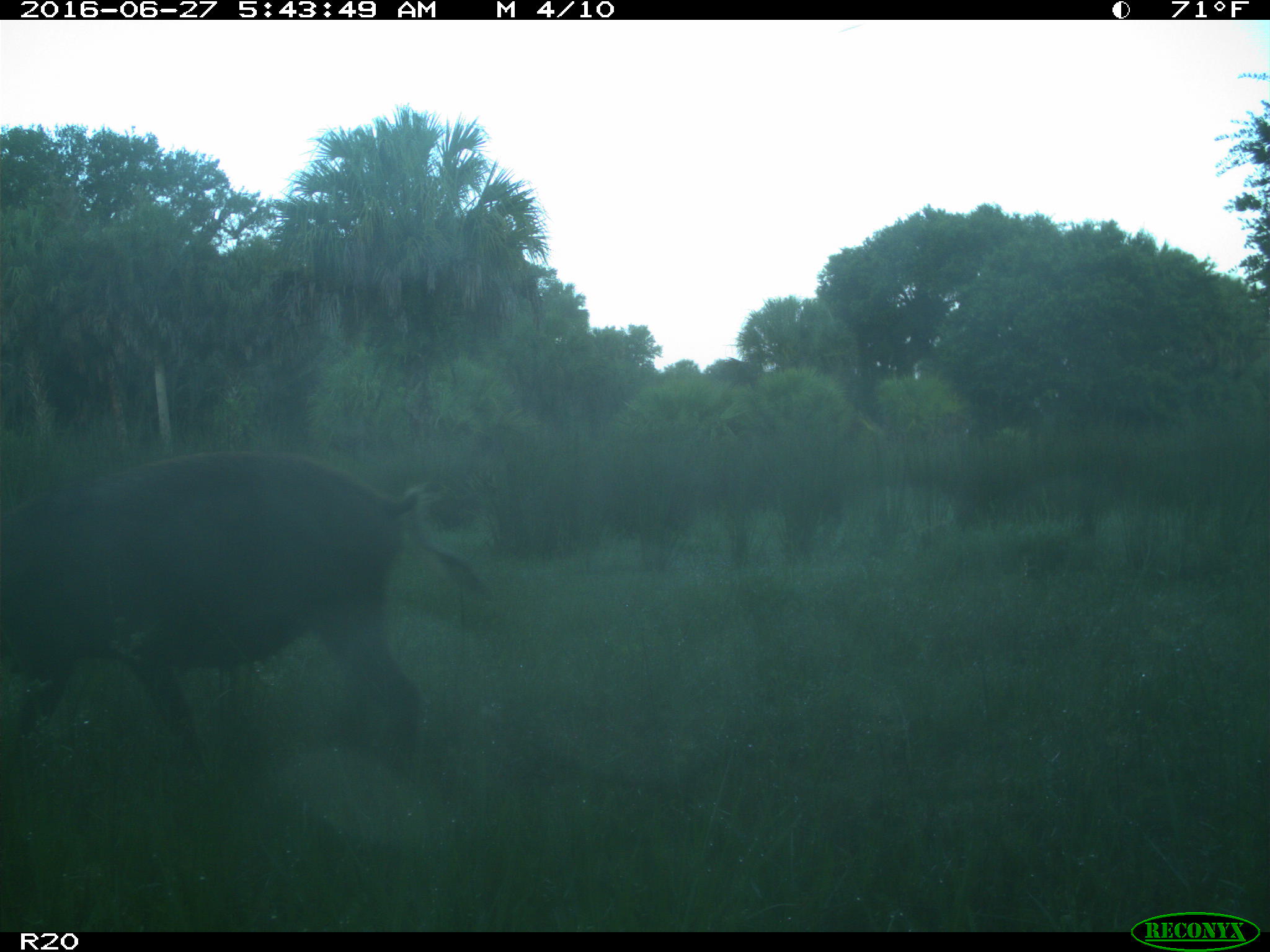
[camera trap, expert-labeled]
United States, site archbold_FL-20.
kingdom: Animalia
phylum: Chordata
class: Mammalia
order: Artiodactyla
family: Suidae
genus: Sus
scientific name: Sus scrofa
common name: wild boar